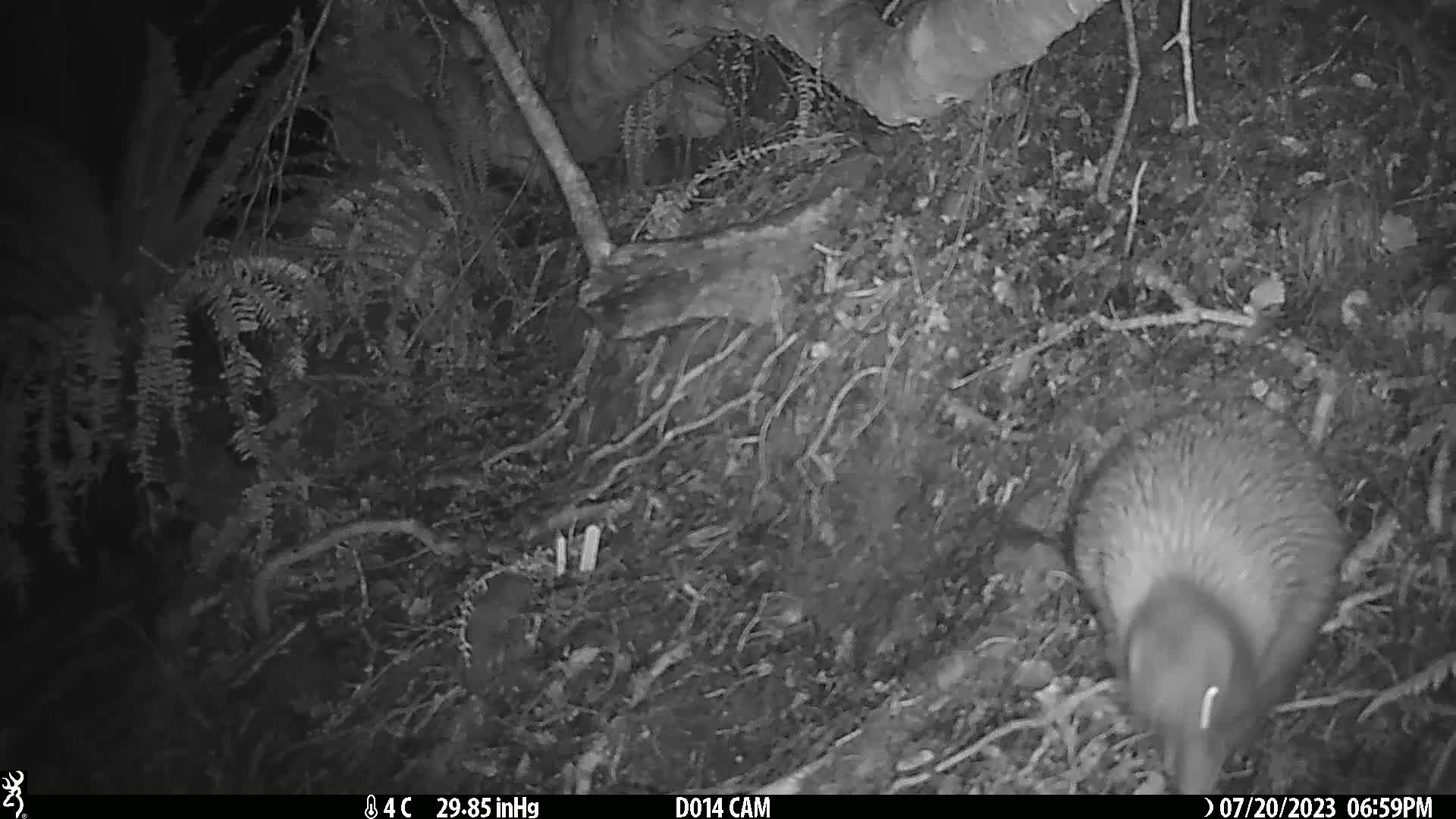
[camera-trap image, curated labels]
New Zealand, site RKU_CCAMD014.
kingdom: Animalia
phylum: Chordata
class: Aves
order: Apterygiformes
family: Apterygidae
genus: Apteryx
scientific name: Apteryx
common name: kiwi